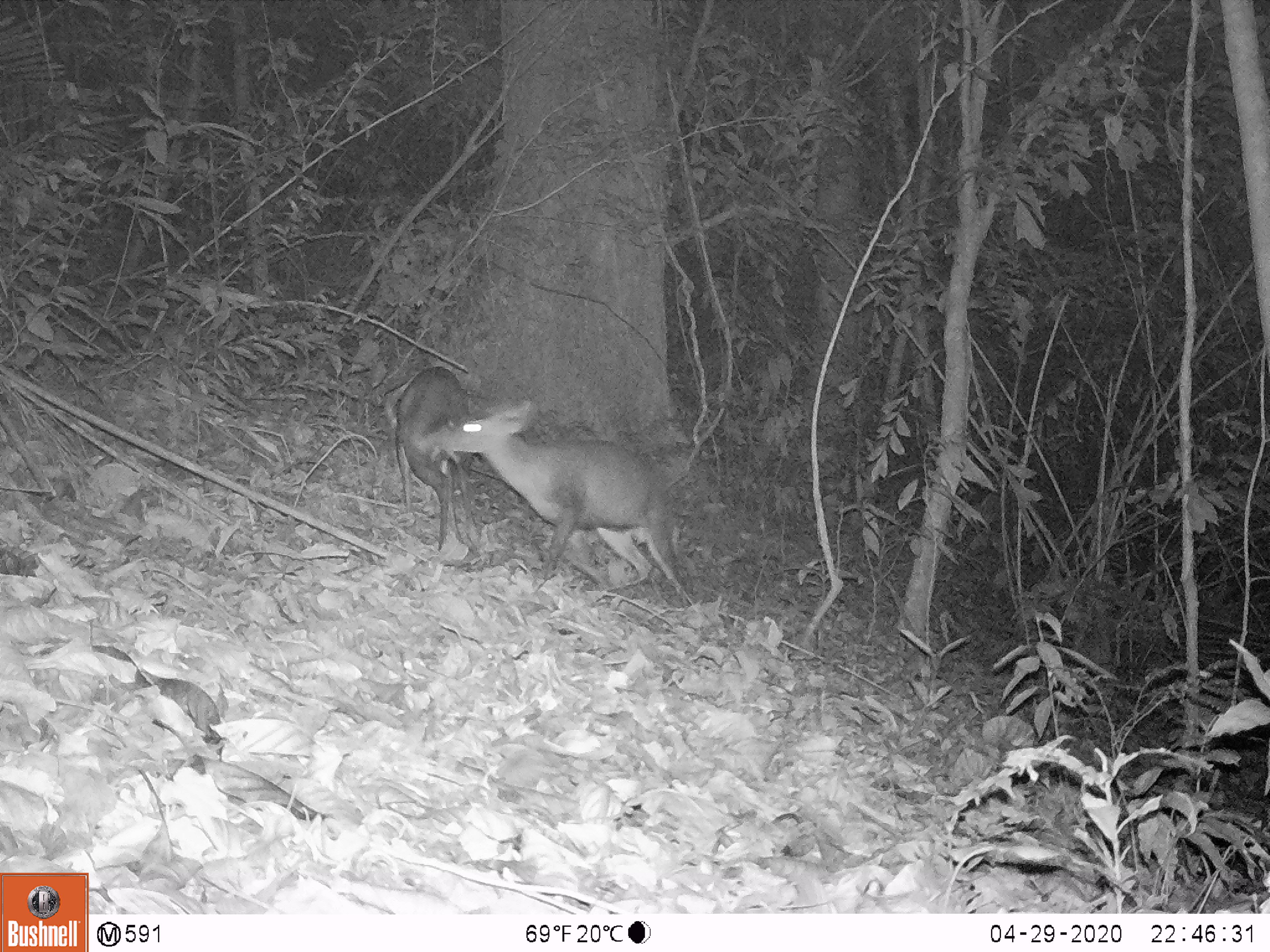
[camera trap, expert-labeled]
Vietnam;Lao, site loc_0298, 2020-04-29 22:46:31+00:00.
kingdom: Animalia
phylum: Chordata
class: Mammalia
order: Artiodactyla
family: Cervidae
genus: Muntiacus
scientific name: Muntiacus rooseveltorum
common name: roosevelt's muntjac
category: roosevelts muntjac group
Roosevelts muntjac group (roosevelt's muntjac) (Muntiacus rooseveltorum). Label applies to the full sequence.